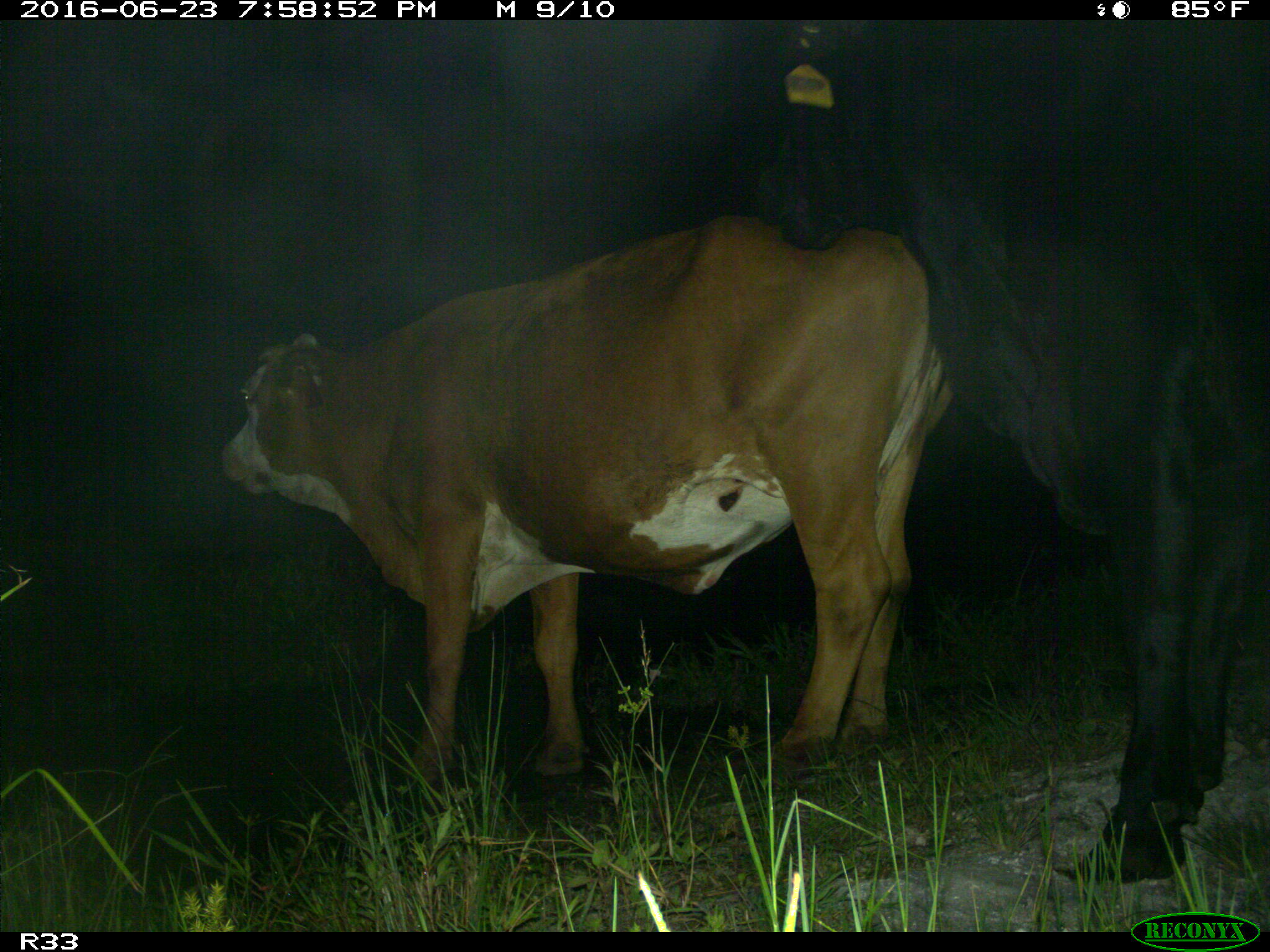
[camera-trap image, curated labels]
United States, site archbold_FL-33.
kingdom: Animalia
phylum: Chordata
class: Mammalia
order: Artiodactyla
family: Bovidae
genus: Bos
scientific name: Bos taurus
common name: domestic cow